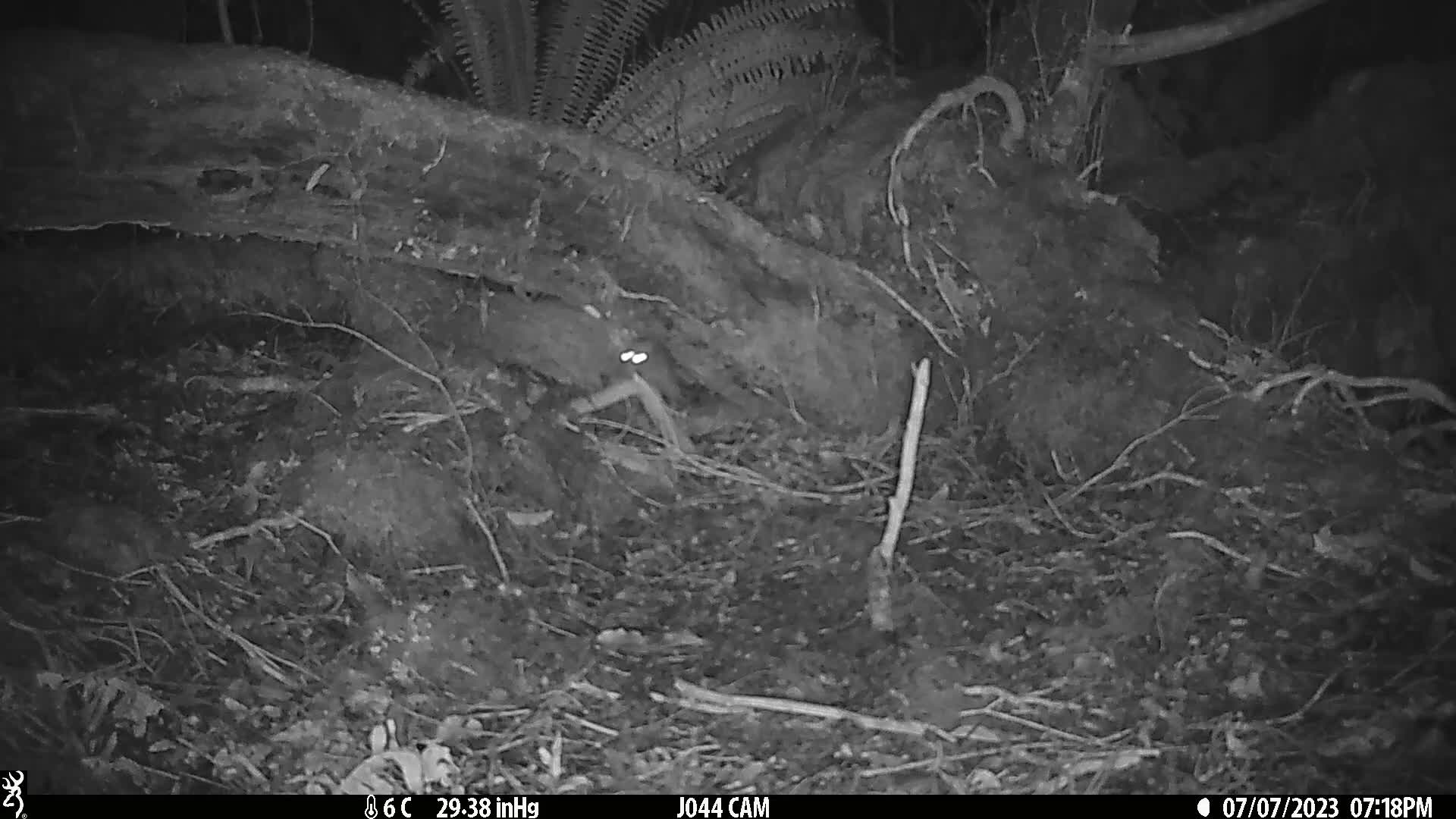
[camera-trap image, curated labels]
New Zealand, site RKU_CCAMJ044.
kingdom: Animalia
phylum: Chordata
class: Mammalia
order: Rodentia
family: Muridae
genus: Rattus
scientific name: Rattus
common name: rat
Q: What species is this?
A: Rat (Rattus).